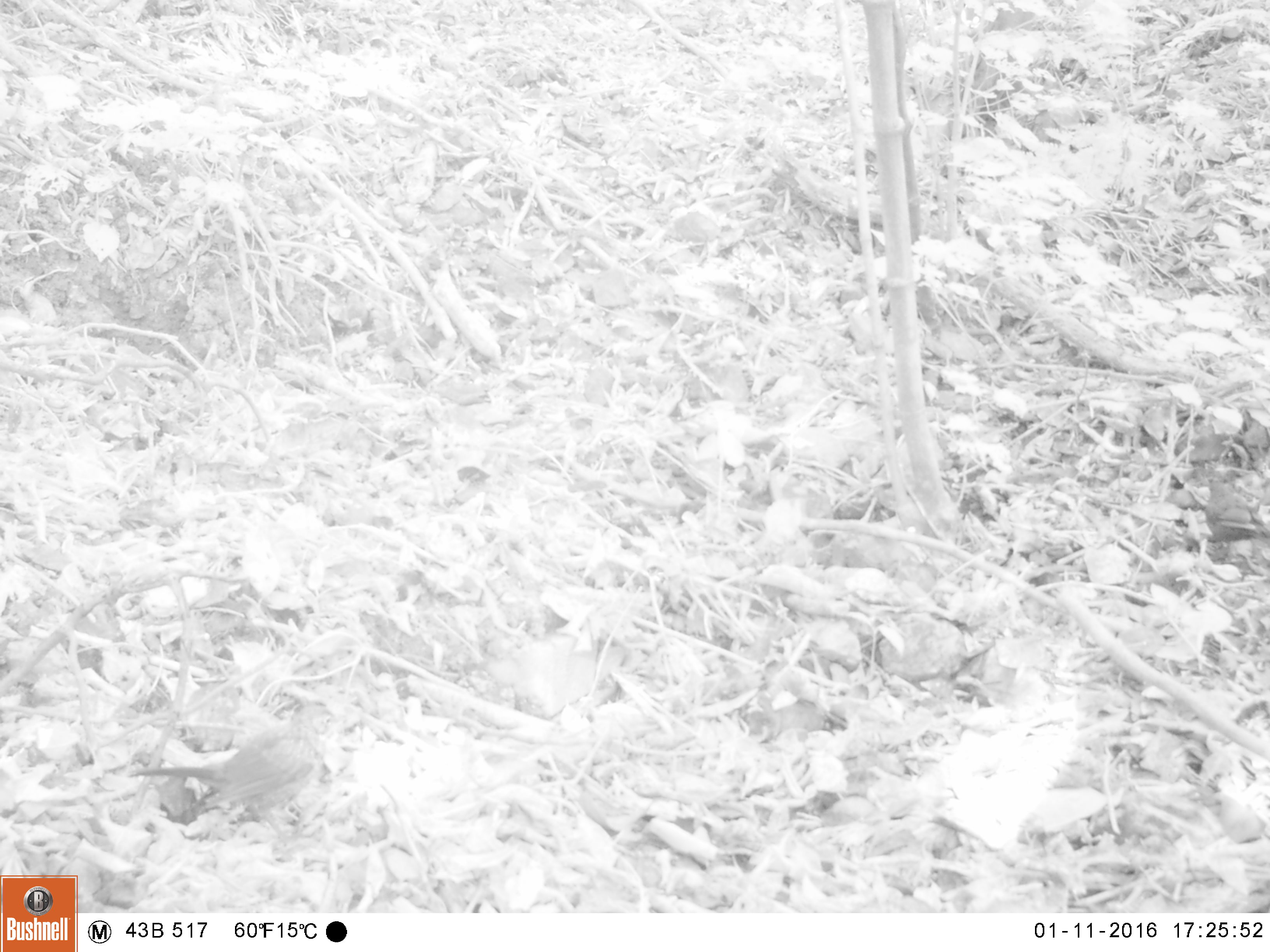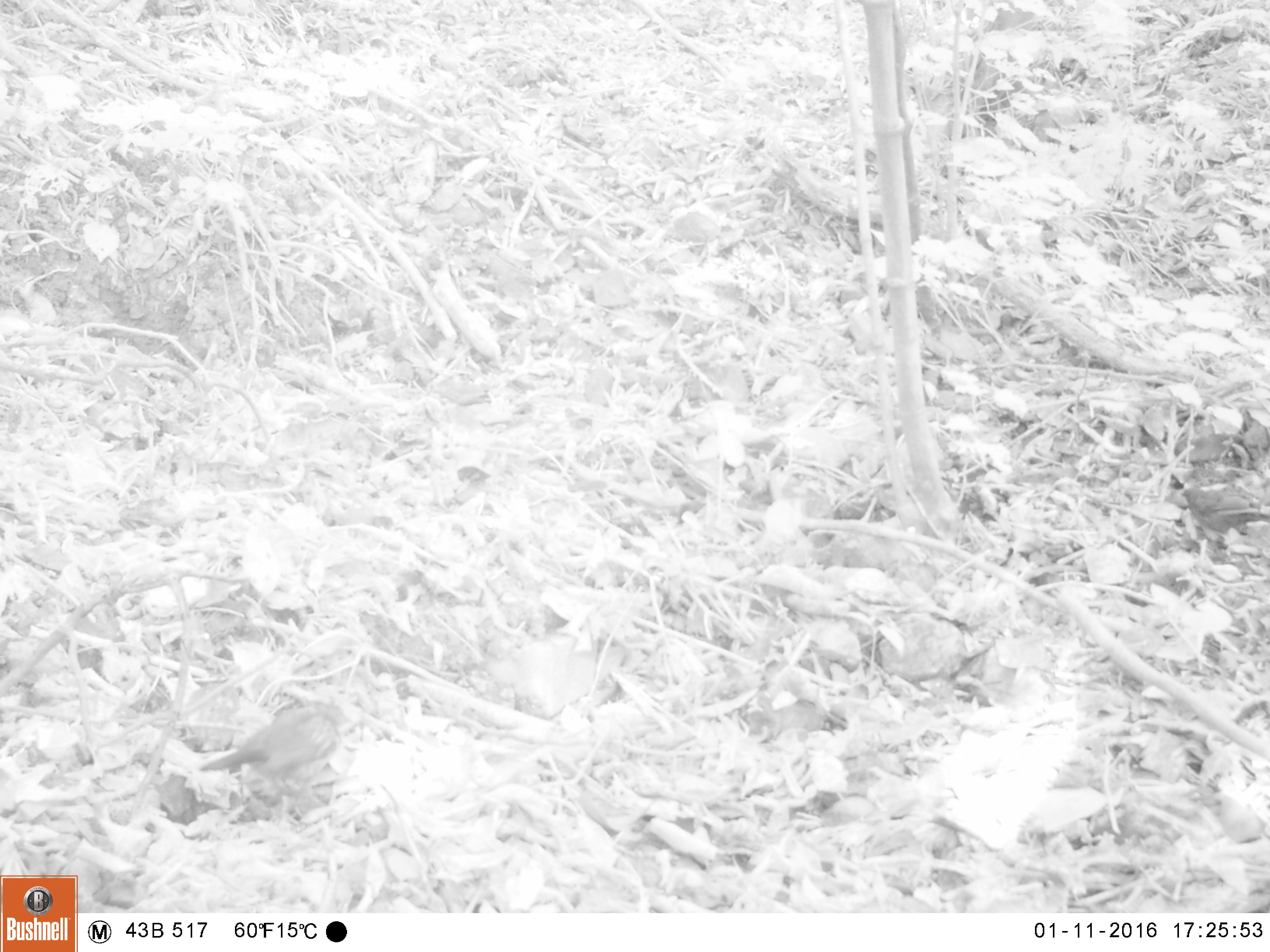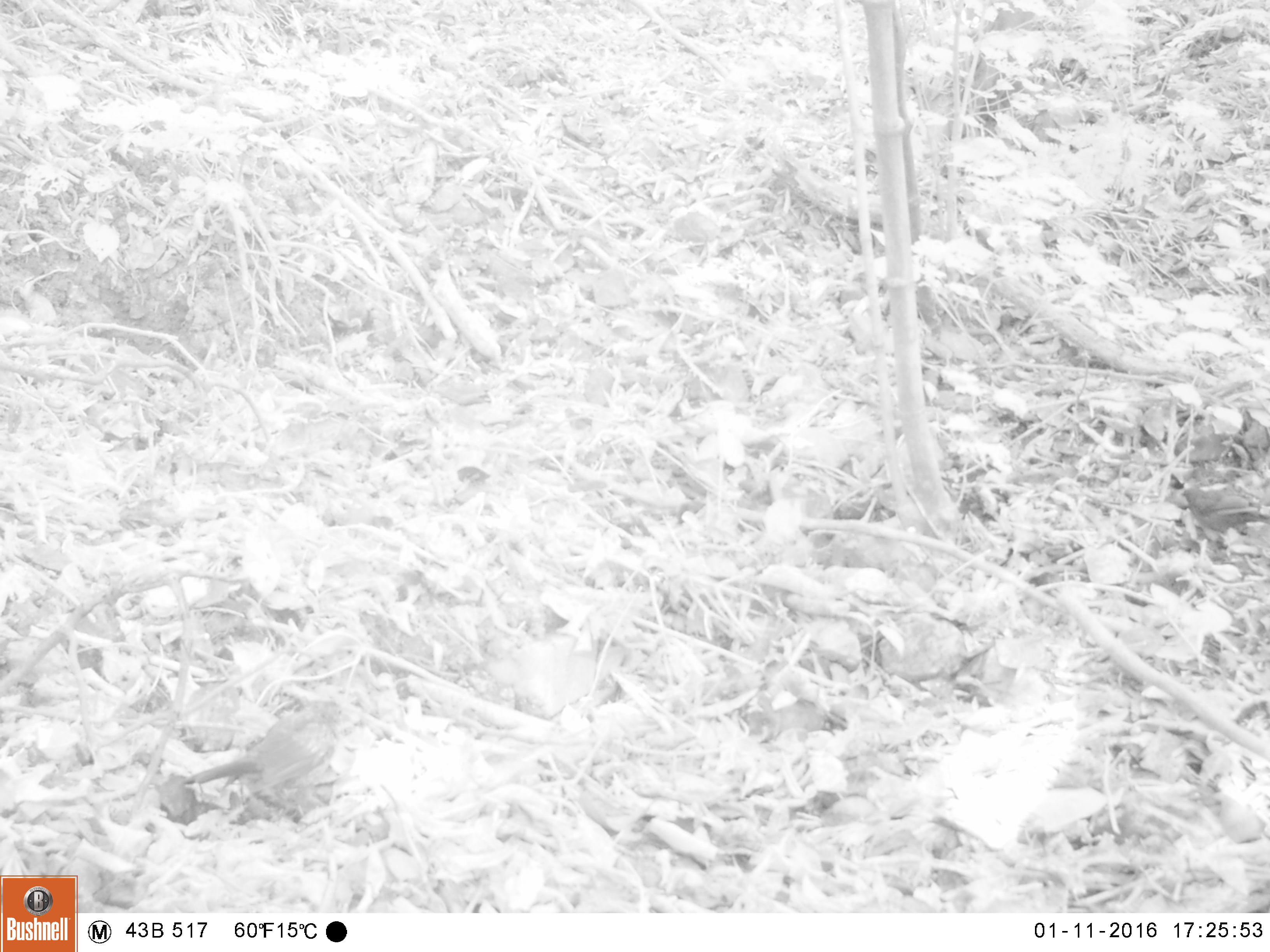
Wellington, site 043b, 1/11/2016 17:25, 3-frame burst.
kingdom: Animalia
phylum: Chordata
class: Aves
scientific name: Aves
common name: bird